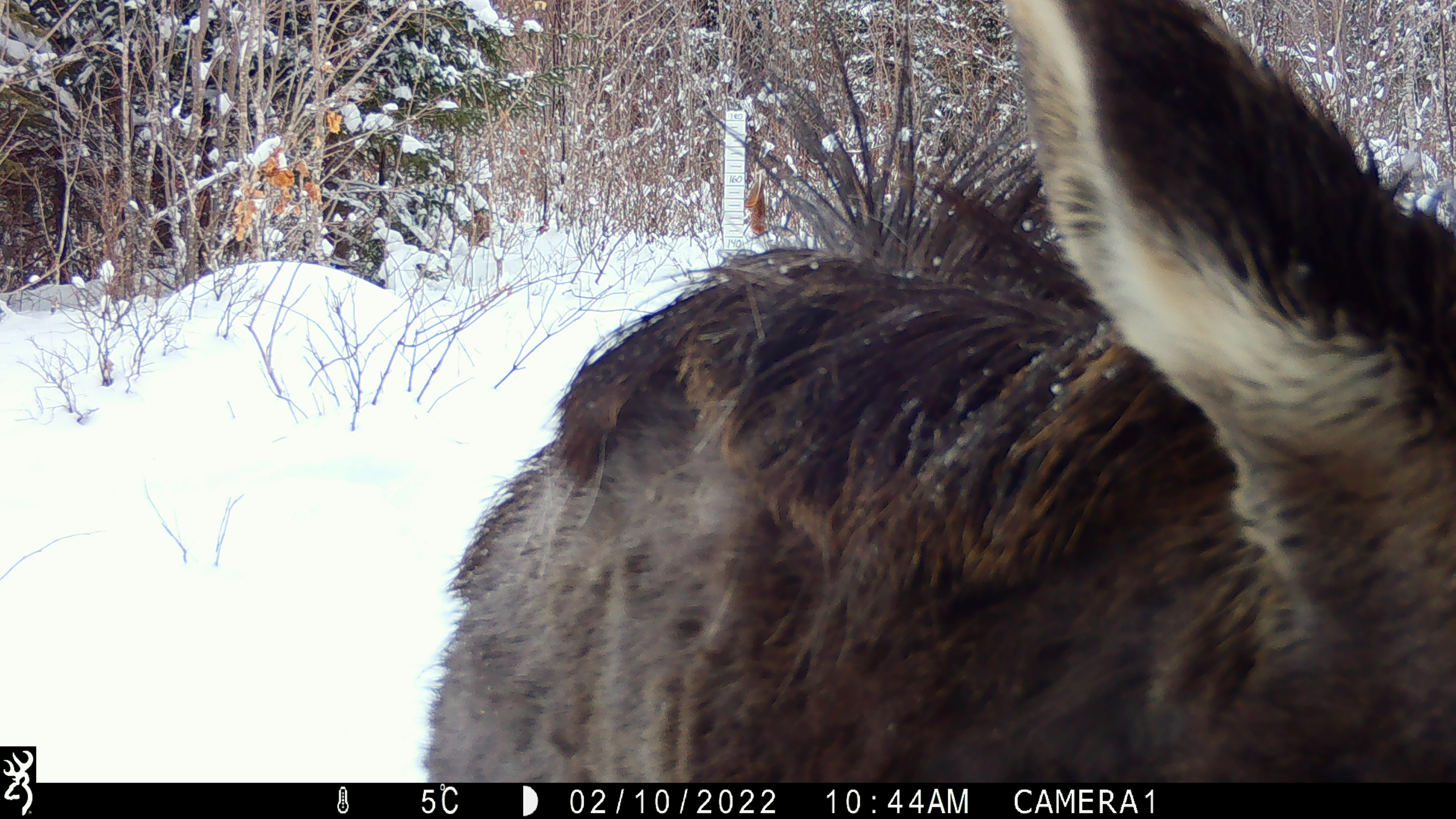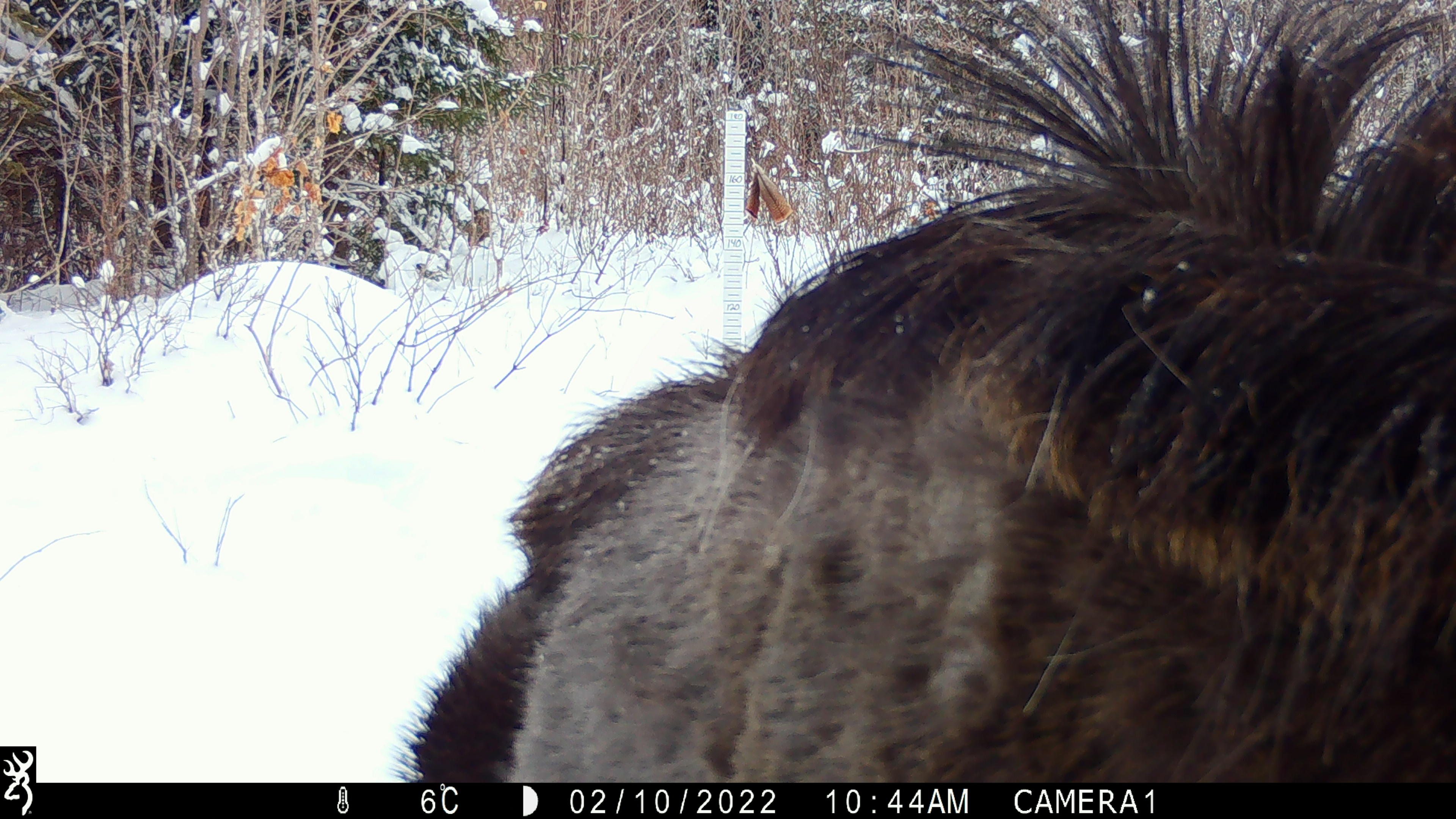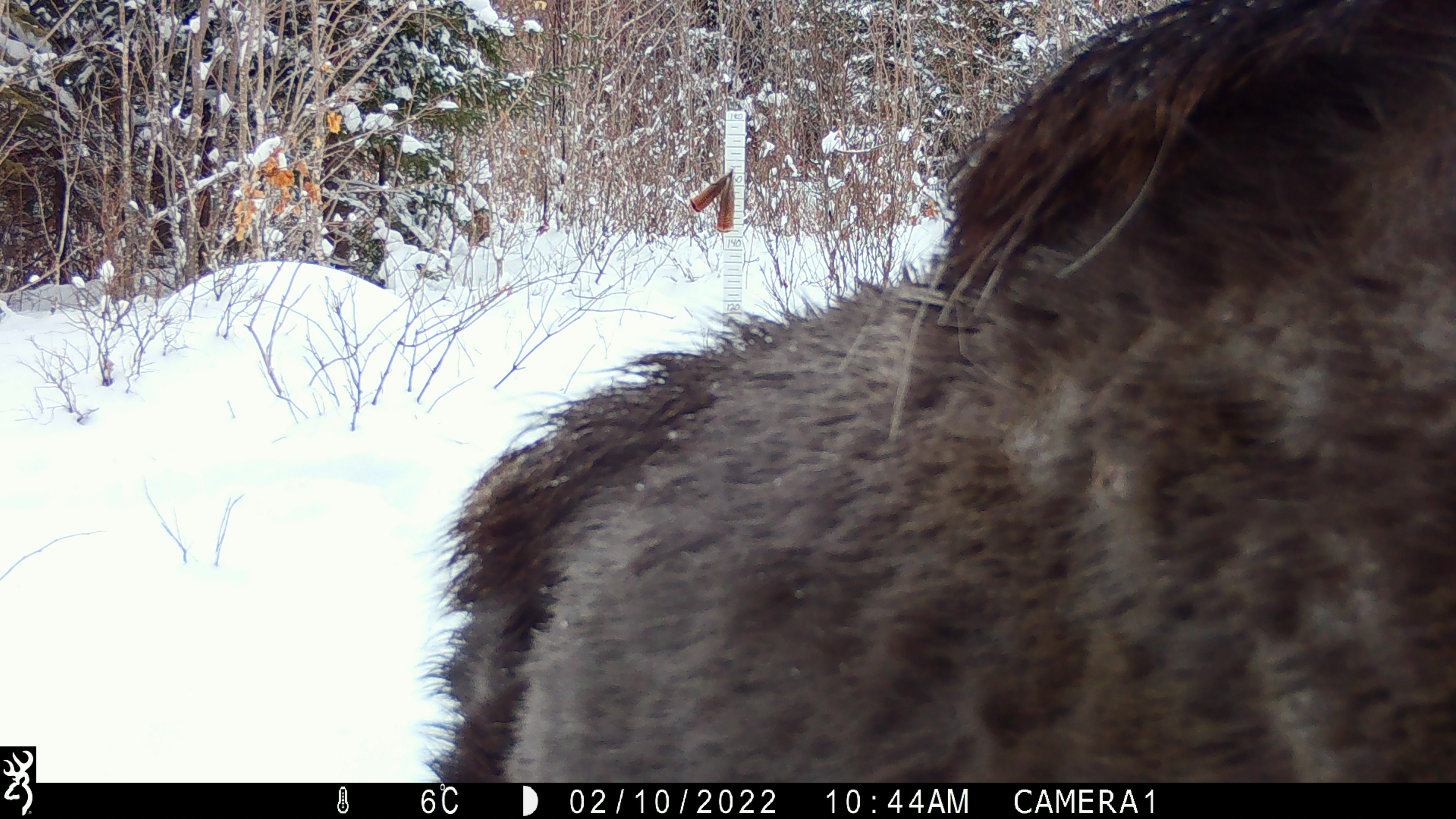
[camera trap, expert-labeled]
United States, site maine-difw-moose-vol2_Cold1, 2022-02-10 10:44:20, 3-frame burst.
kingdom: Animalia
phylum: Chordata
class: Mammalia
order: Artiodactyla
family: Cervidae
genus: Alces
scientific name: Alces alces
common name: moose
Moose (Alces alces).